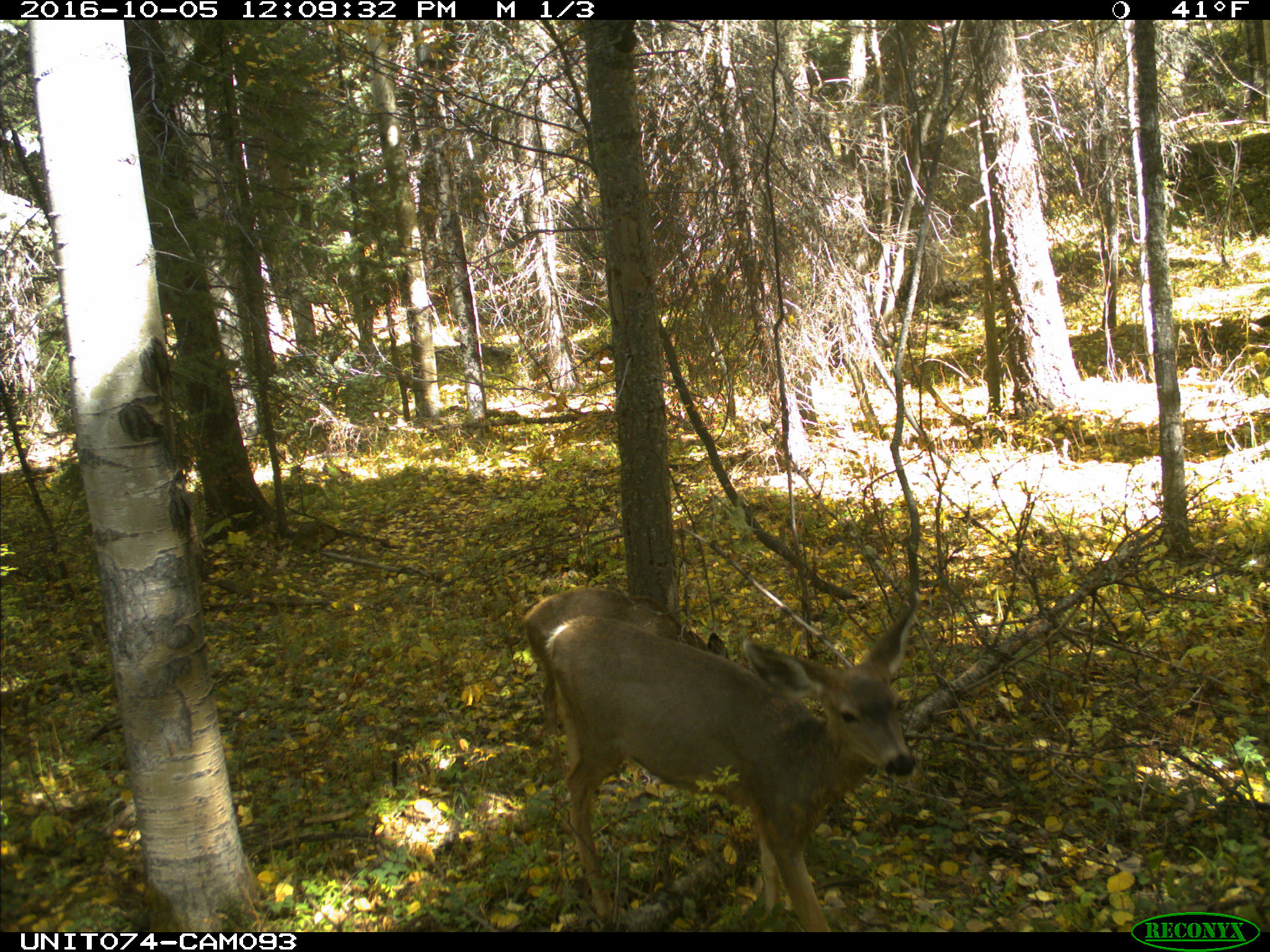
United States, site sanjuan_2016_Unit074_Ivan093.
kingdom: Animalia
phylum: Chordata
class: Mammalia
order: Artiodactyla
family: Cervidae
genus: Odocoileus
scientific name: Odocoileus hemionus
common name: mule deer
Odocoileus hemionus (mule deer).